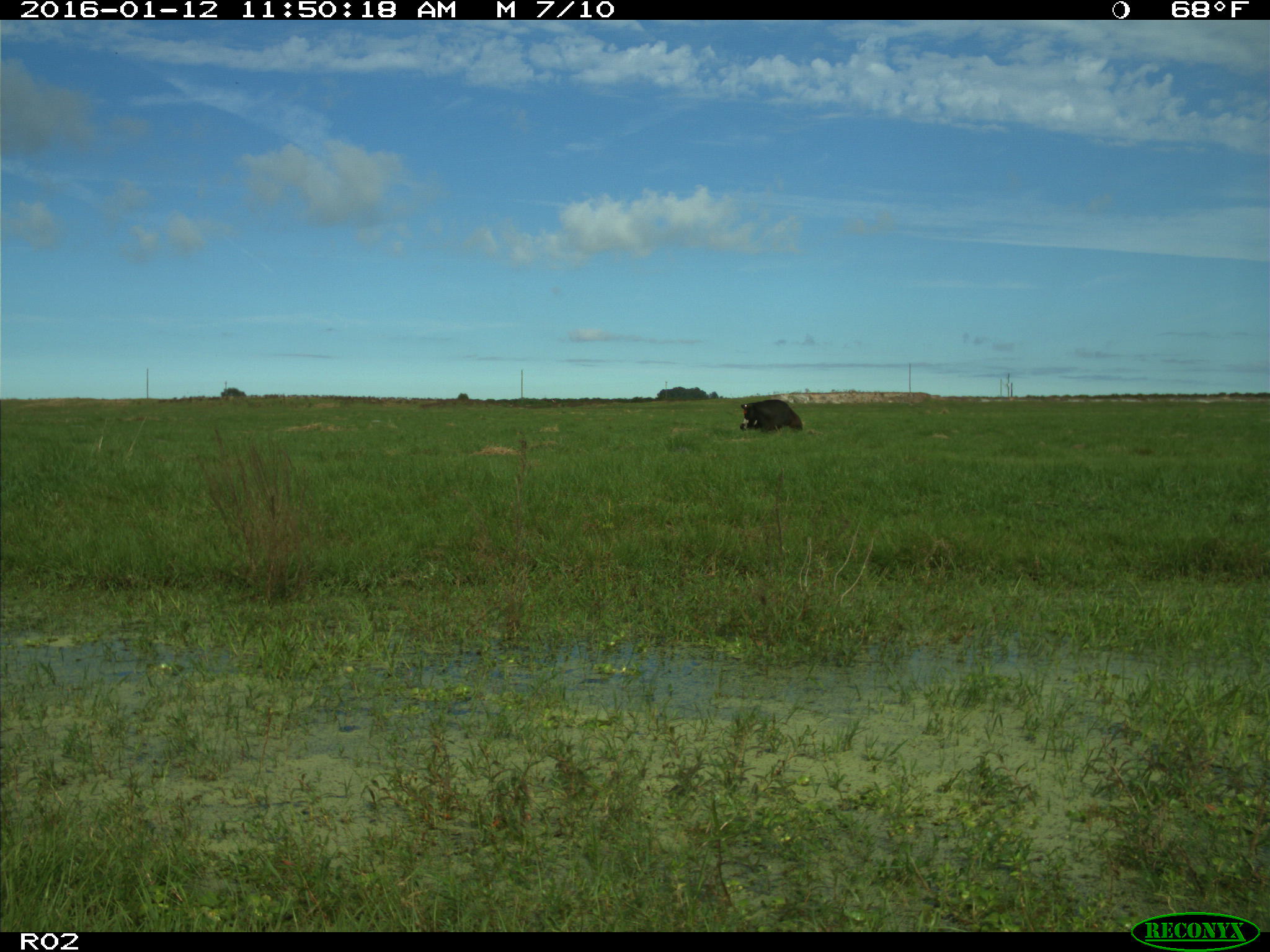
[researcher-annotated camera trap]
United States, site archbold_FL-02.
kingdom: Animalia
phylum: Chordata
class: Mammalia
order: Artiodactyla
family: Bovidae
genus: Bos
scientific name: Bos taurus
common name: domestic cow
Bos taurus (domestic cow).